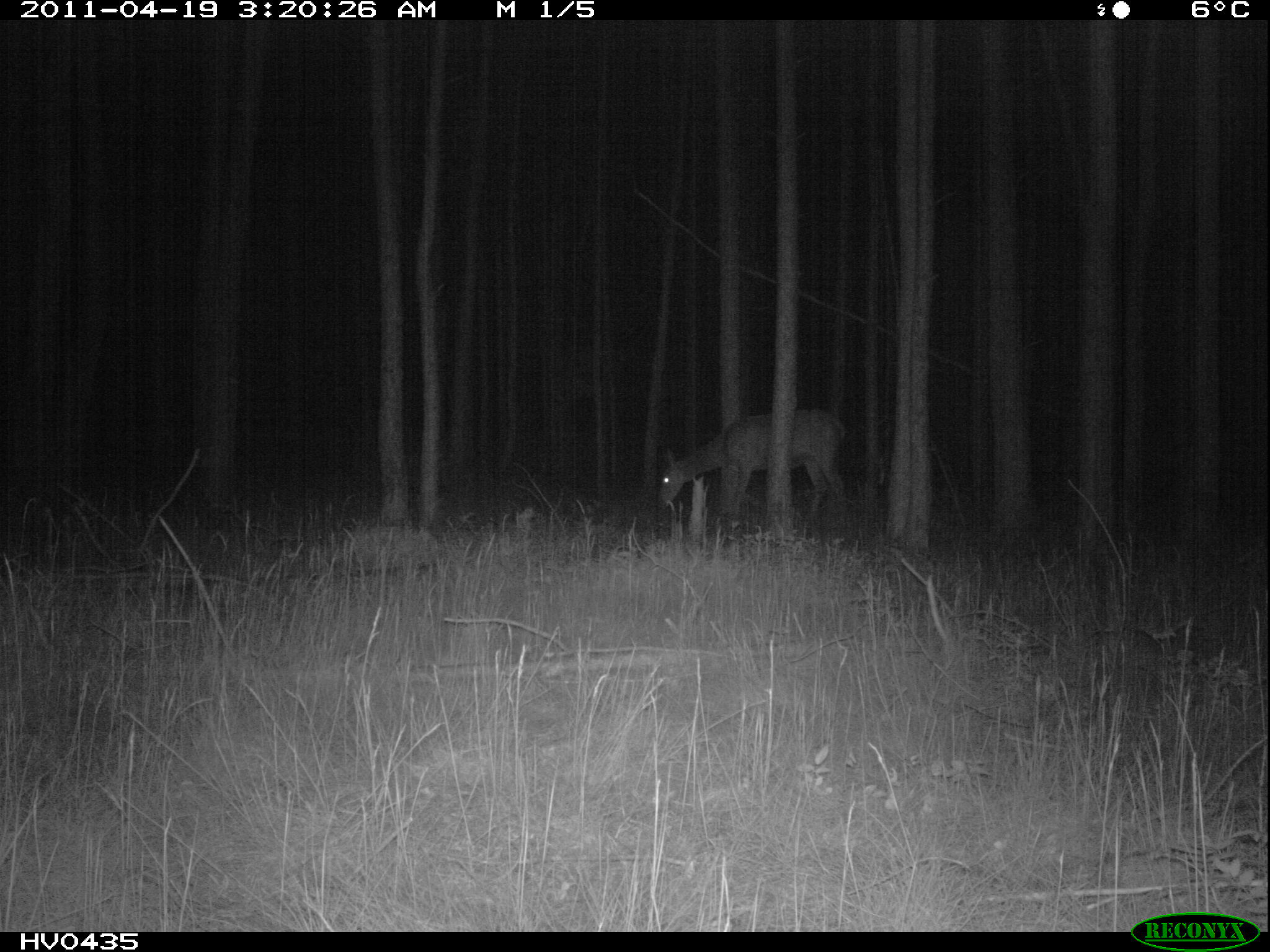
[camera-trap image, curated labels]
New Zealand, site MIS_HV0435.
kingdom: Animalia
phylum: Chordata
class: Mammalia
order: Artiodactyla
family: Cervidae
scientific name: Cervidae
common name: deer